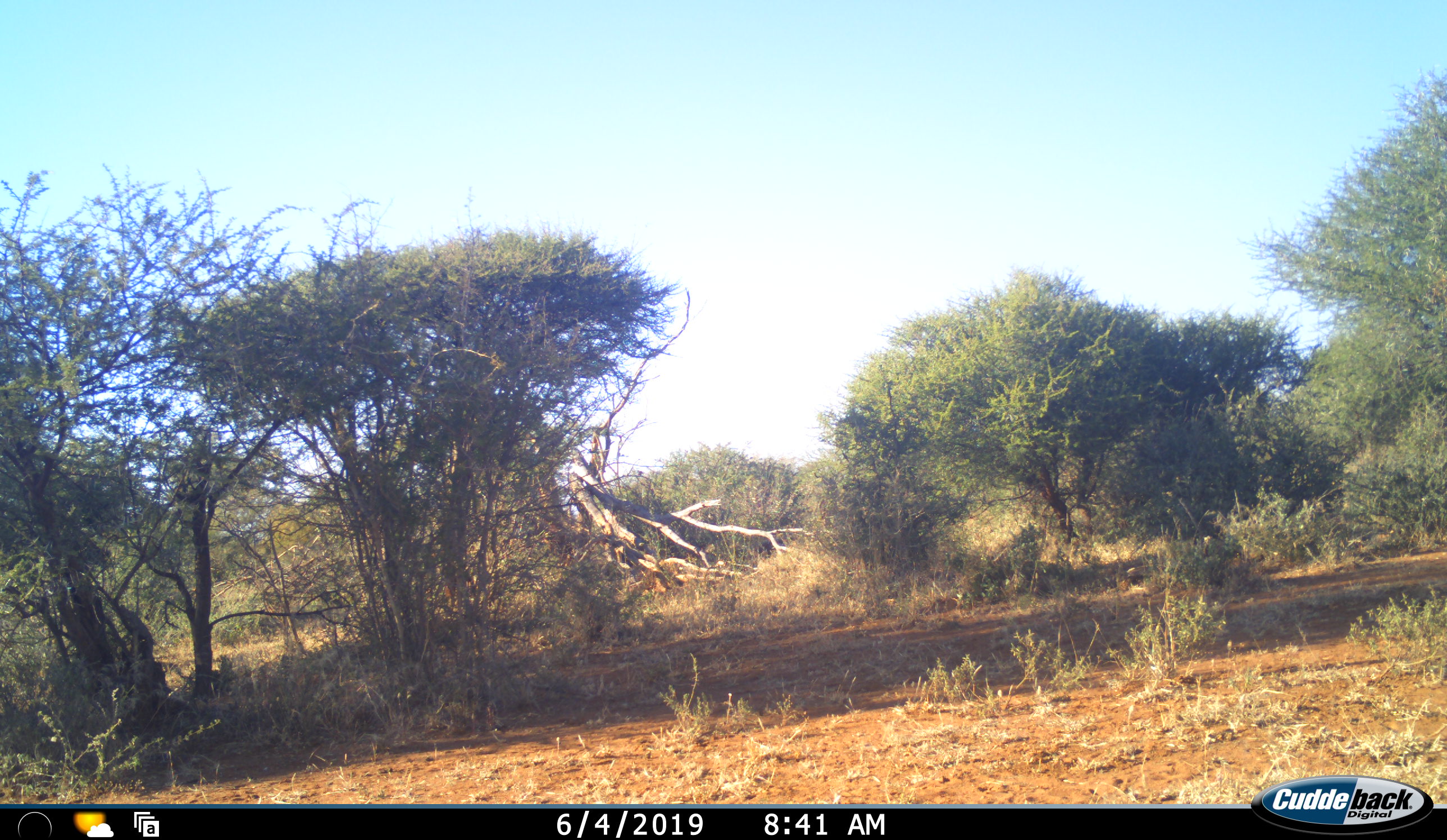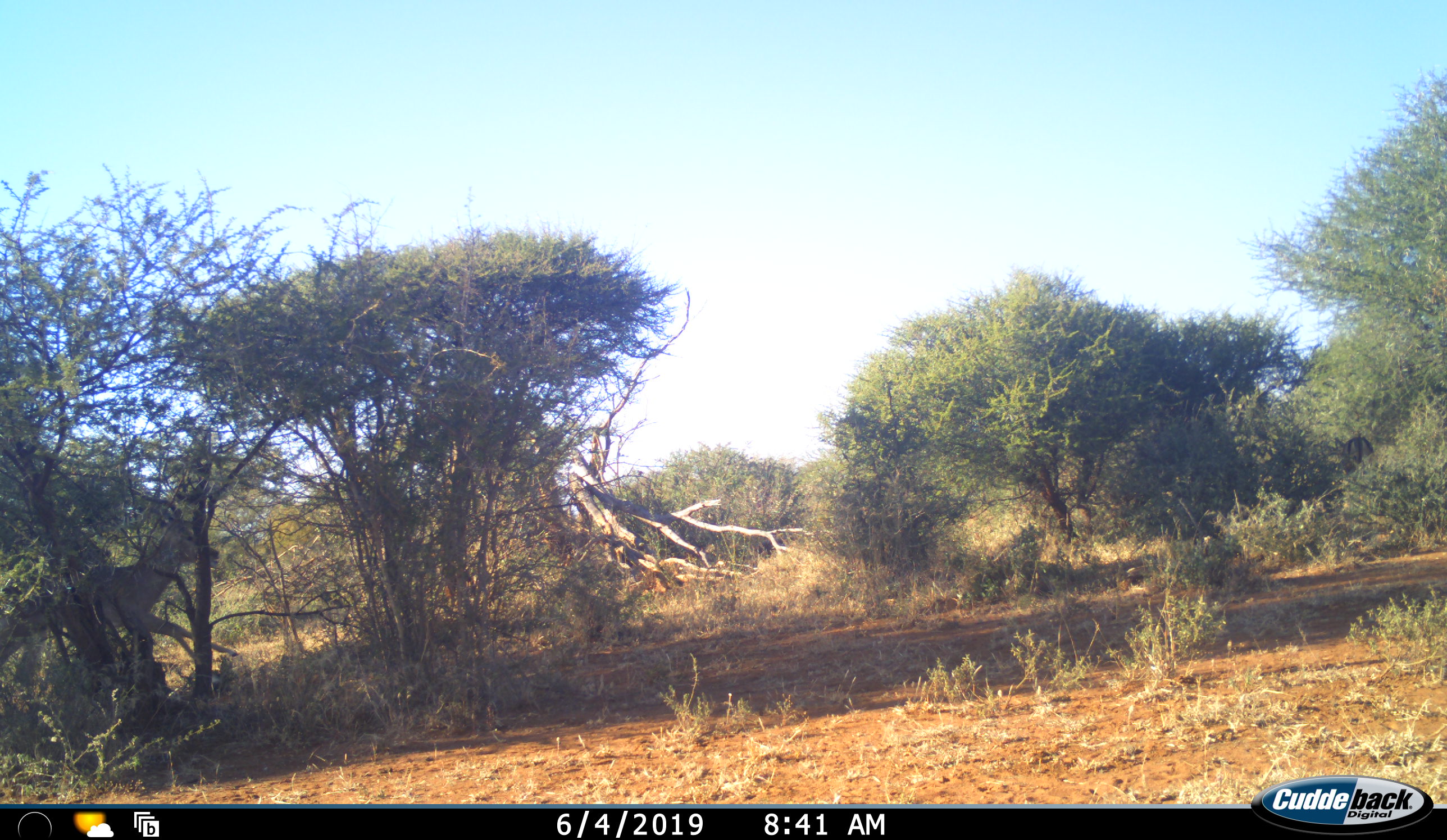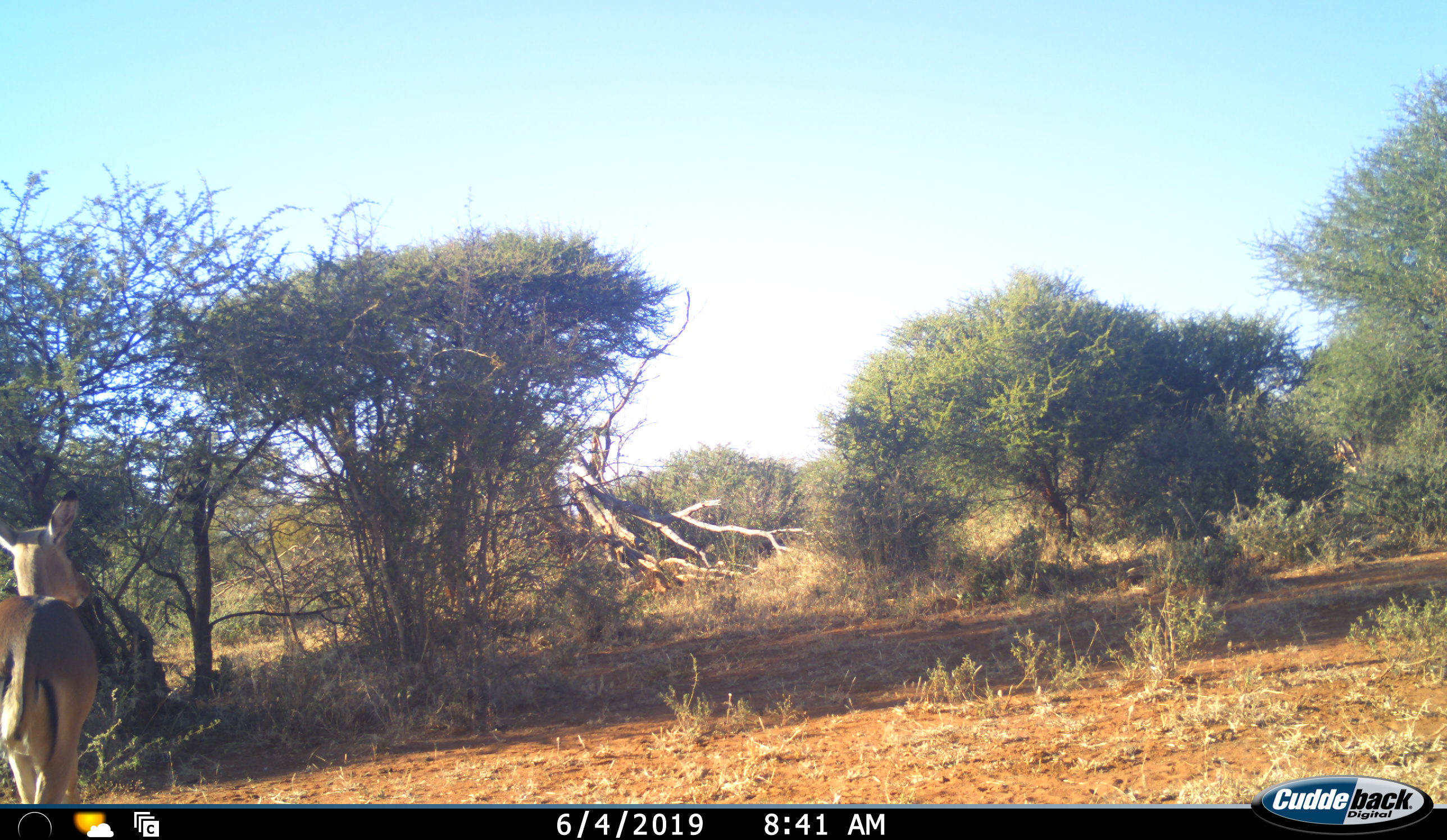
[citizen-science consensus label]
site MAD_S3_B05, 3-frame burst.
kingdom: Animalia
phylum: Chordata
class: Mammalia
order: Artiodactyla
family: Bovidae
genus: Aepyceros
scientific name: Aepyceros melampus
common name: impala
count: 3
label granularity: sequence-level